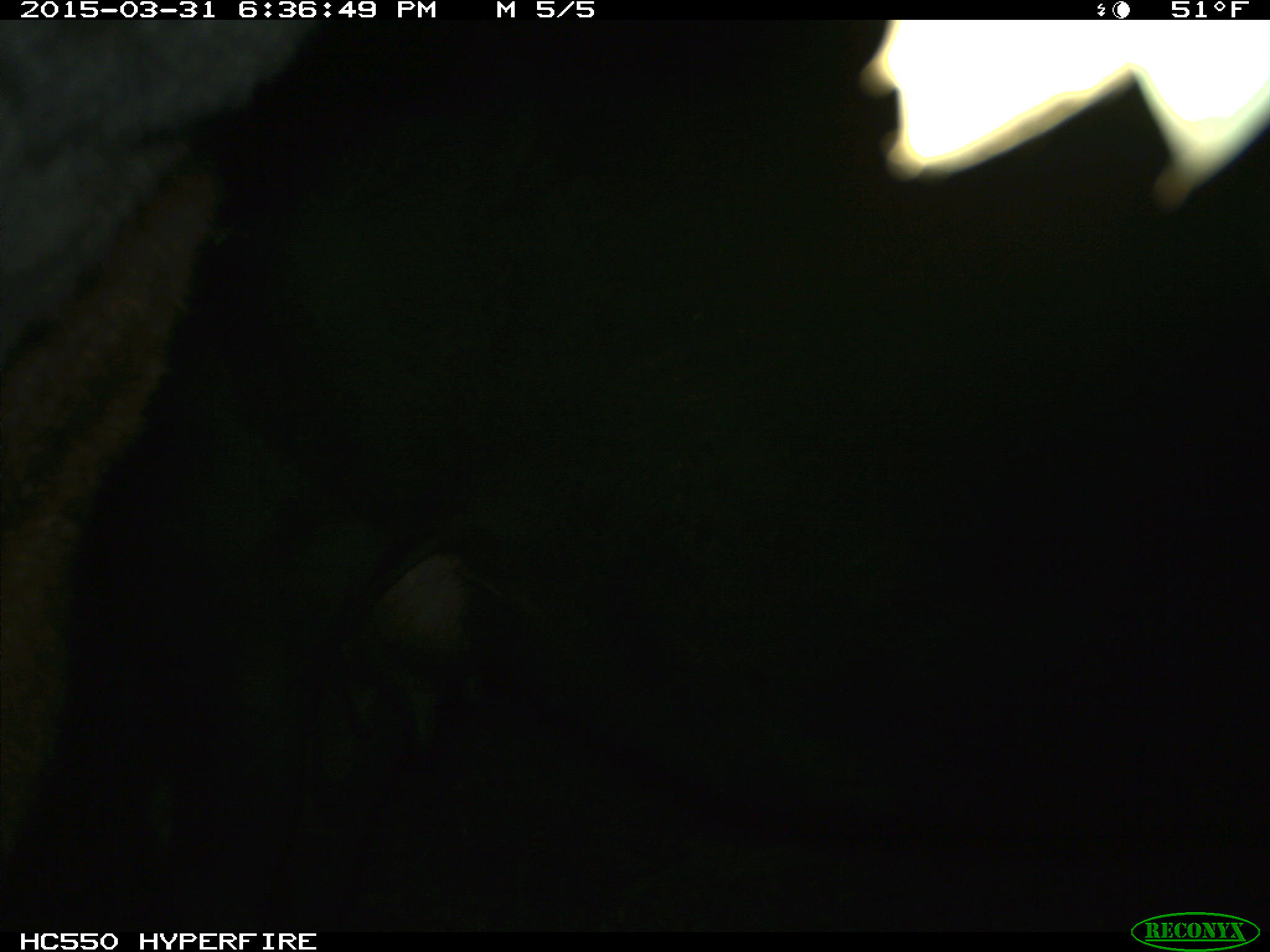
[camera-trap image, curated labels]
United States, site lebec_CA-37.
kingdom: Animalia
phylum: Chordata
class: Mammalia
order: Artiodactyla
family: Bovidae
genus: Bos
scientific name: Bos taurus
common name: domestic cow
Bos taurus (domestic cow).